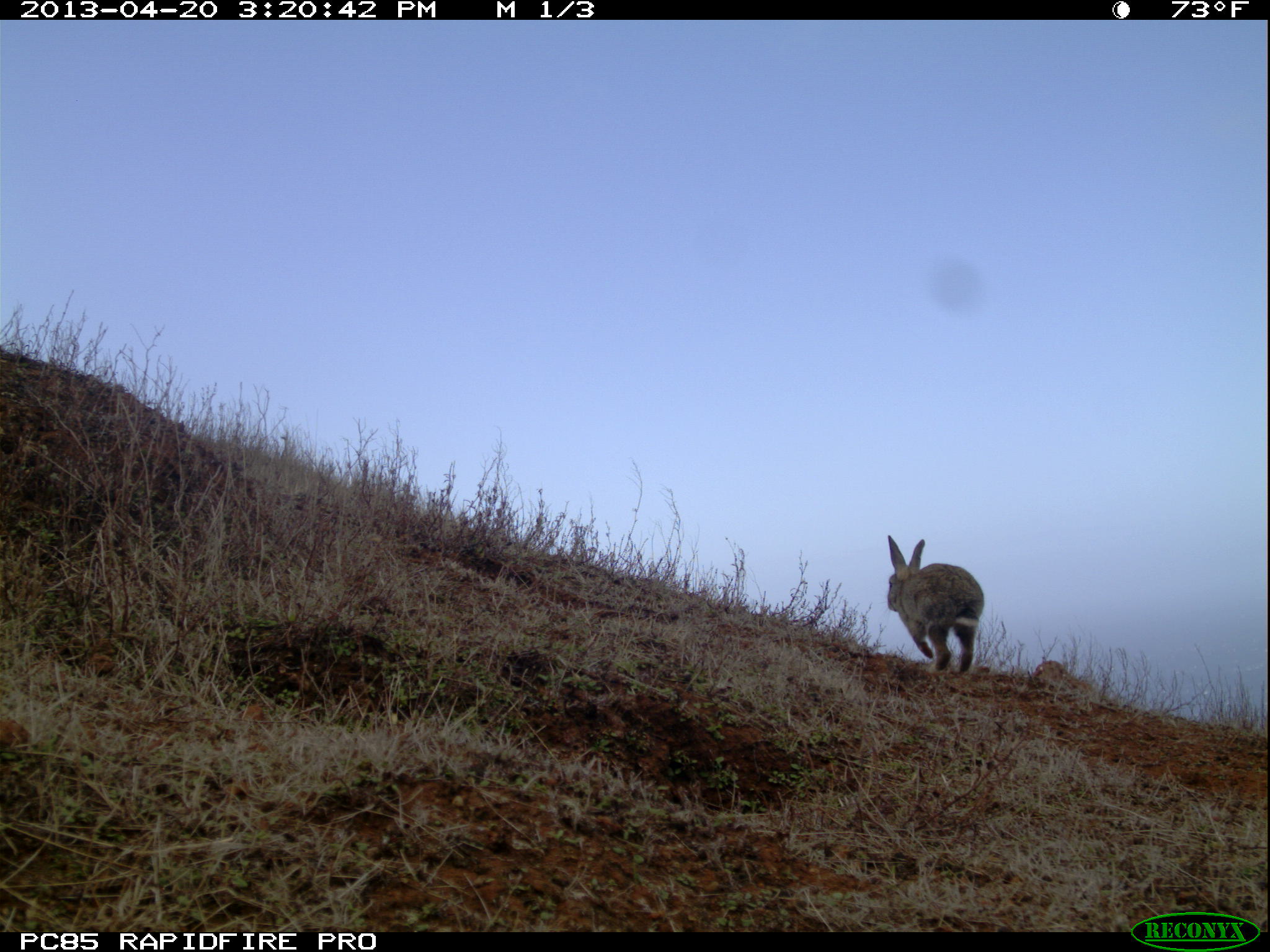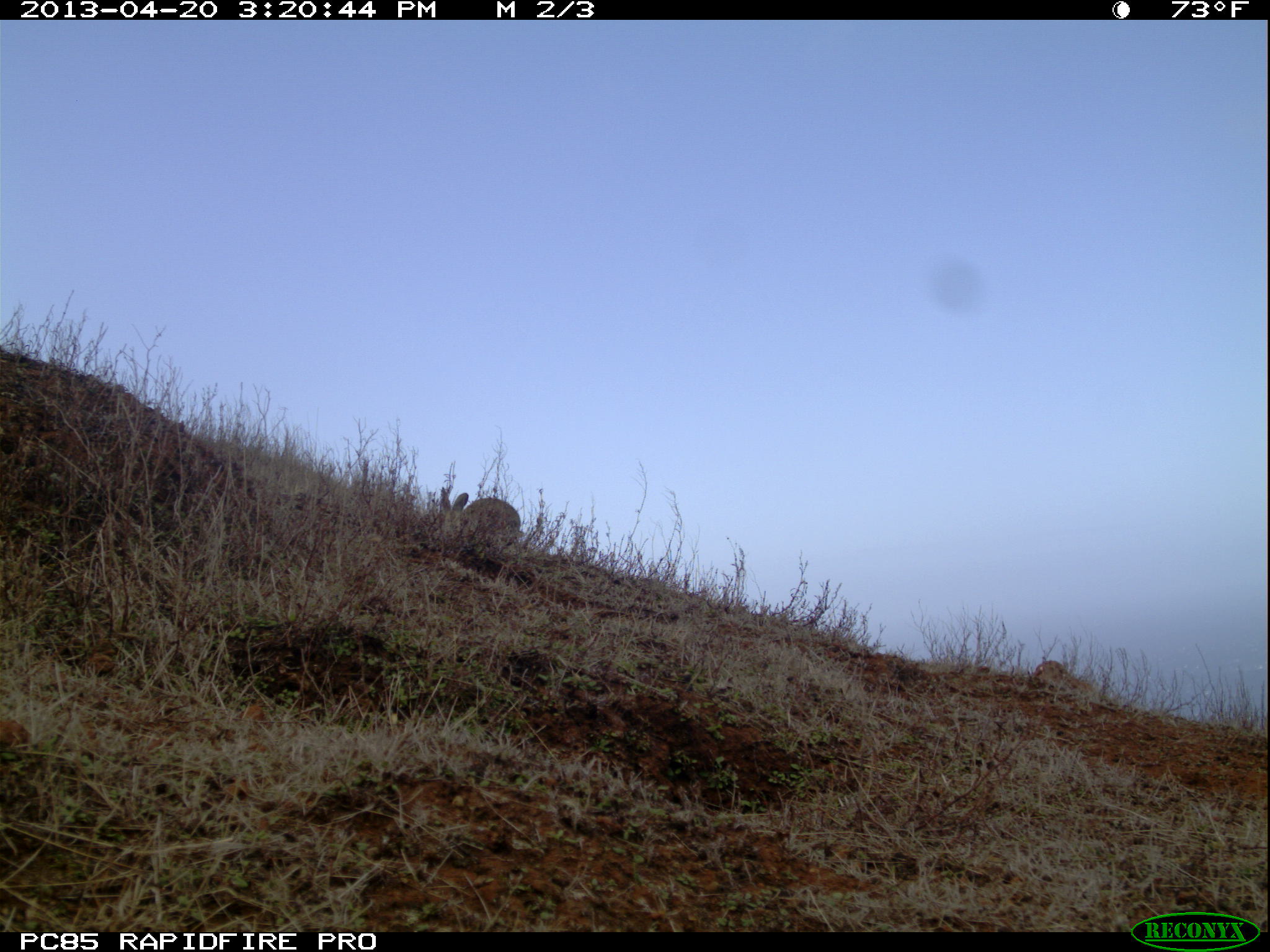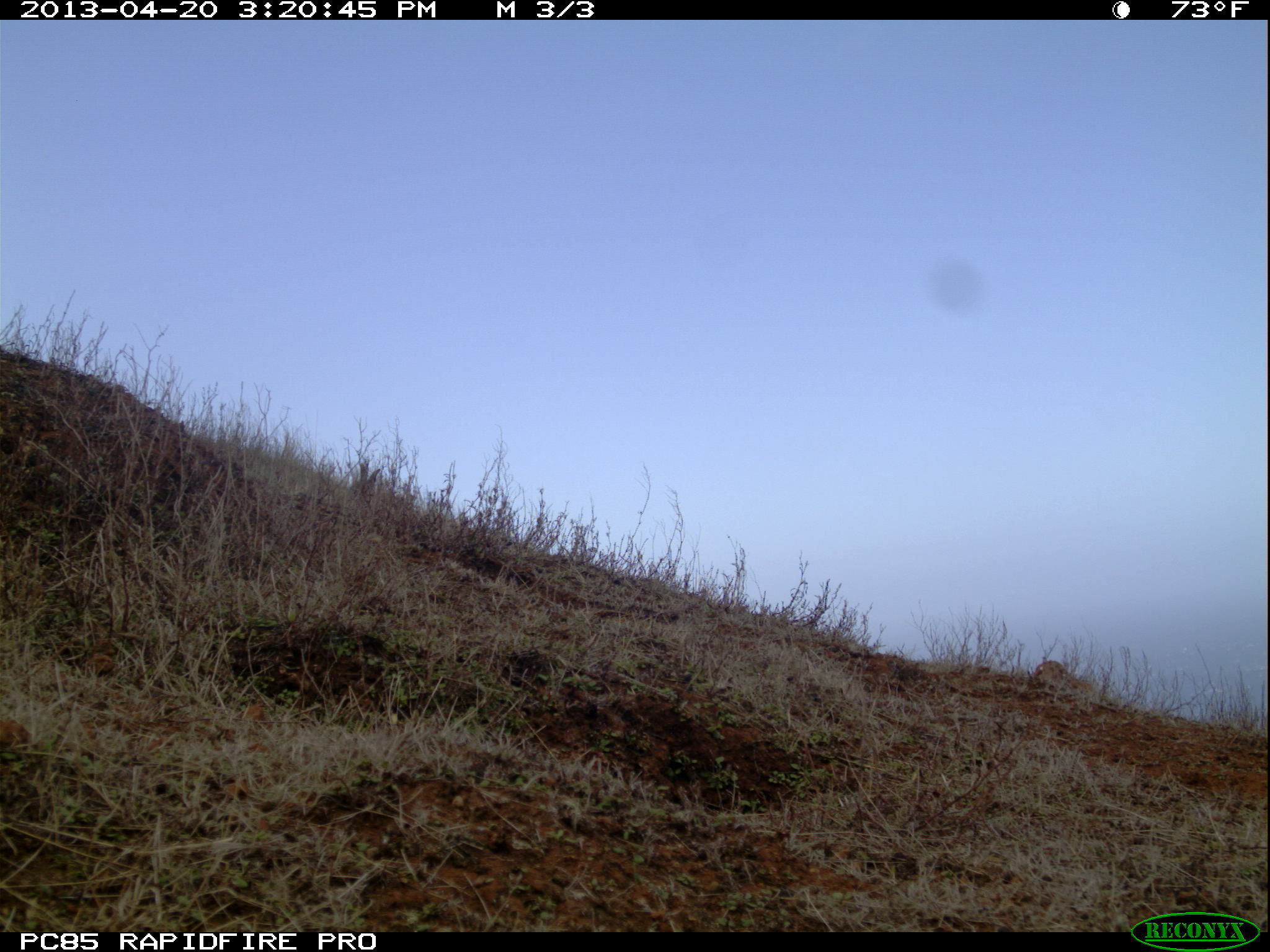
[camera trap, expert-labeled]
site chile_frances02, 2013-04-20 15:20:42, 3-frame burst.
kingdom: Animalia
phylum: Chordata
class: Mammalia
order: Lagomorpha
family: Leporidae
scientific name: Leporidae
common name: rabbits and hares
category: rabbit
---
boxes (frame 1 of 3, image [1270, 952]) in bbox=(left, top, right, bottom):
rabbit: bbox=(879, 534, 983, 678)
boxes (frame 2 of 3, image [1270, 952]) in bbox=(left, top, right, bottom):
rabbit: bbox=(442, 488, 522, 553)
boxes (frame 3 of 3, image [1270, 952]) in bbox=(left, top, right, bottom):
rabbit: bbox=(342, 454, 384, 508)